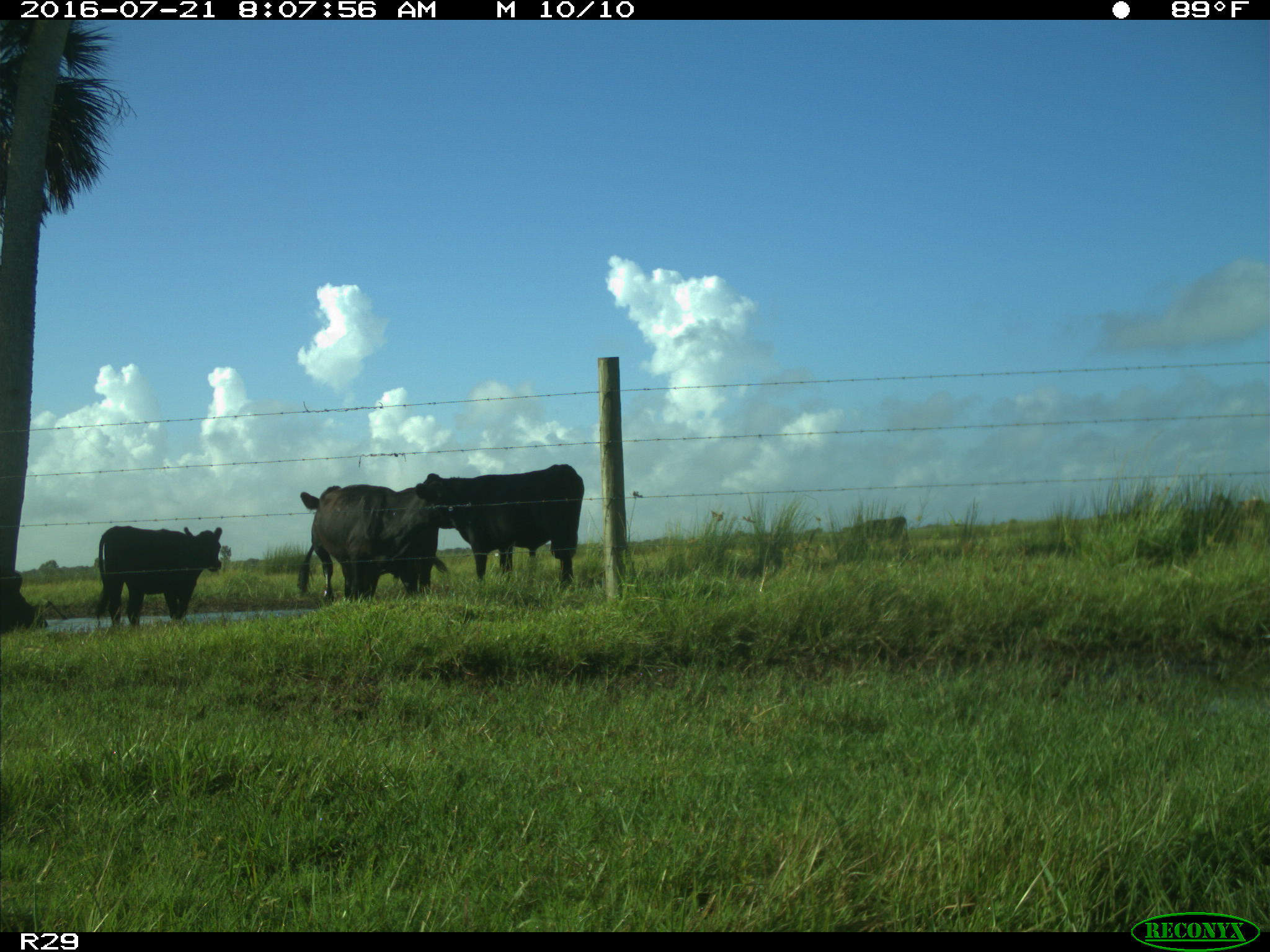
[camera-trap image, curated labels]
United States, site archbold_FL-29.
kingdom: Animalia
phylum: Chordata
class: Mammalia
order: Artiodactyla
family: Bovidae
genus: Bos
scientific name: Bos taurus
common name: domestic cow